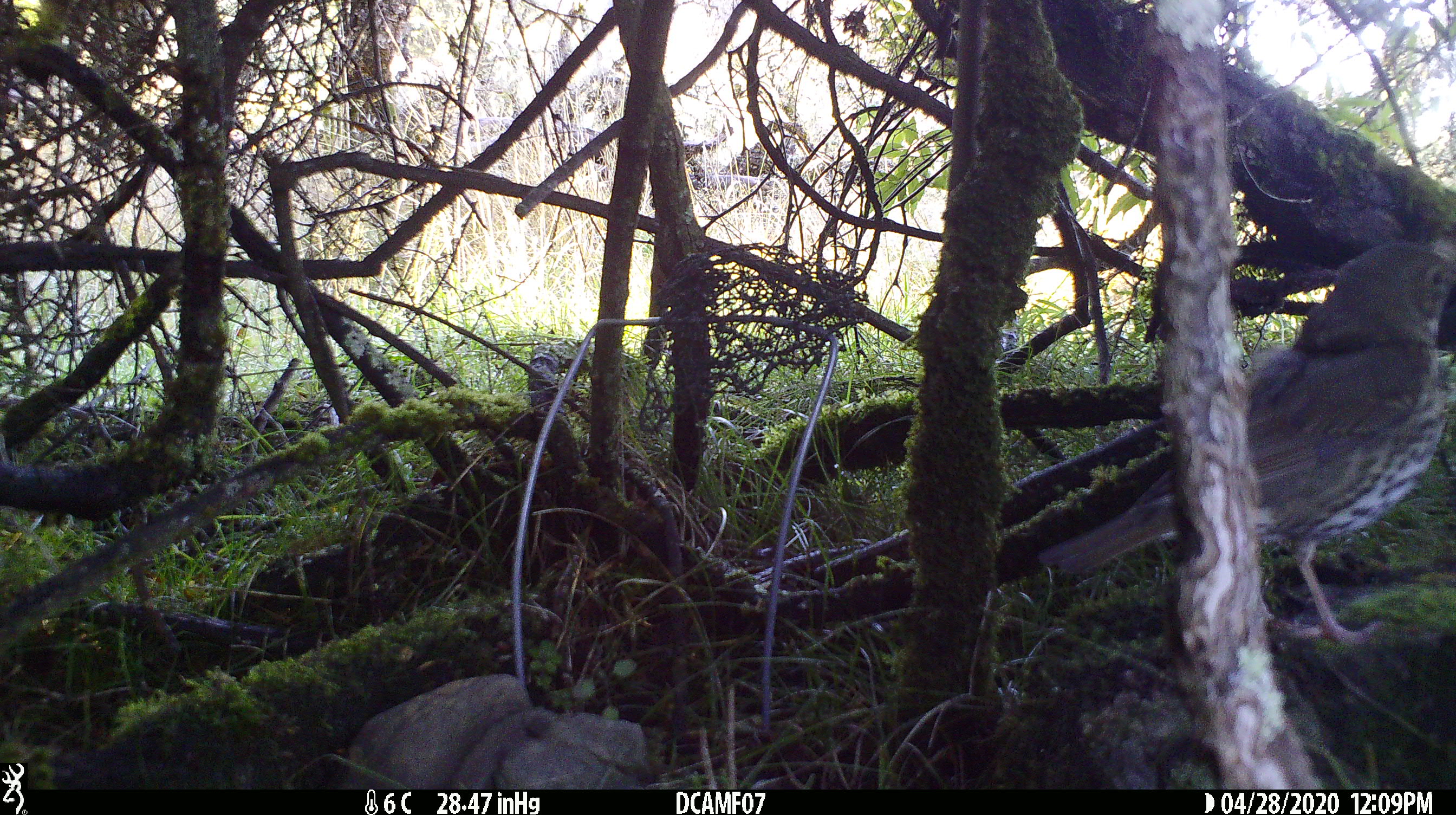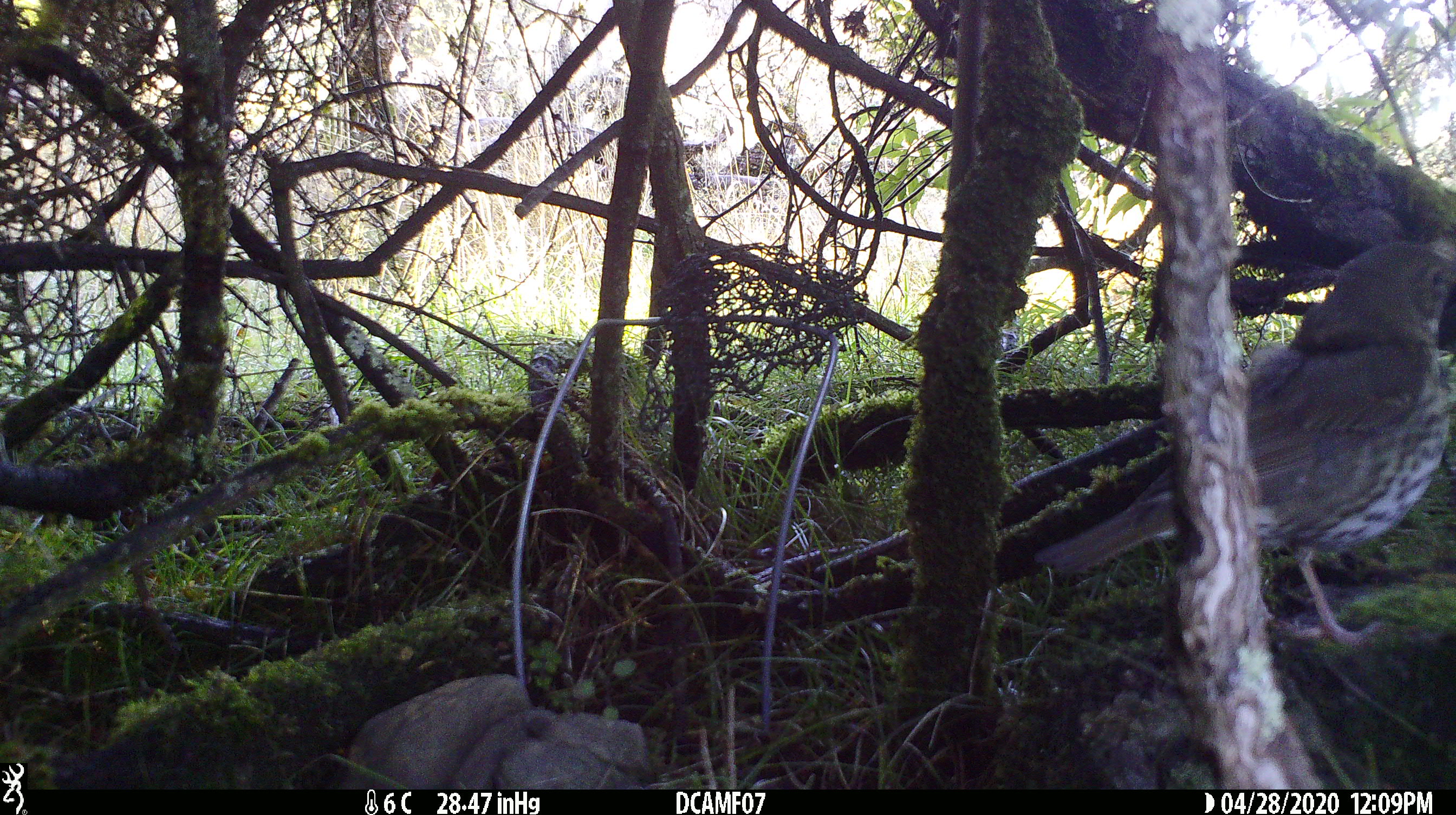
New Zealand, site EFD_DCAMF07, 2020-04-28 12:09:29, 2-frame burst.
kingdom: Animalia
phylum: Chordata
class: Aves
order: Passeriformes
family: Turdidae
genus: Turdus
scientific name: Turdus philomelos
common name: song thrush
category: thrush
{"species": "thrush (song thrush) (Turdus philomelos)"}